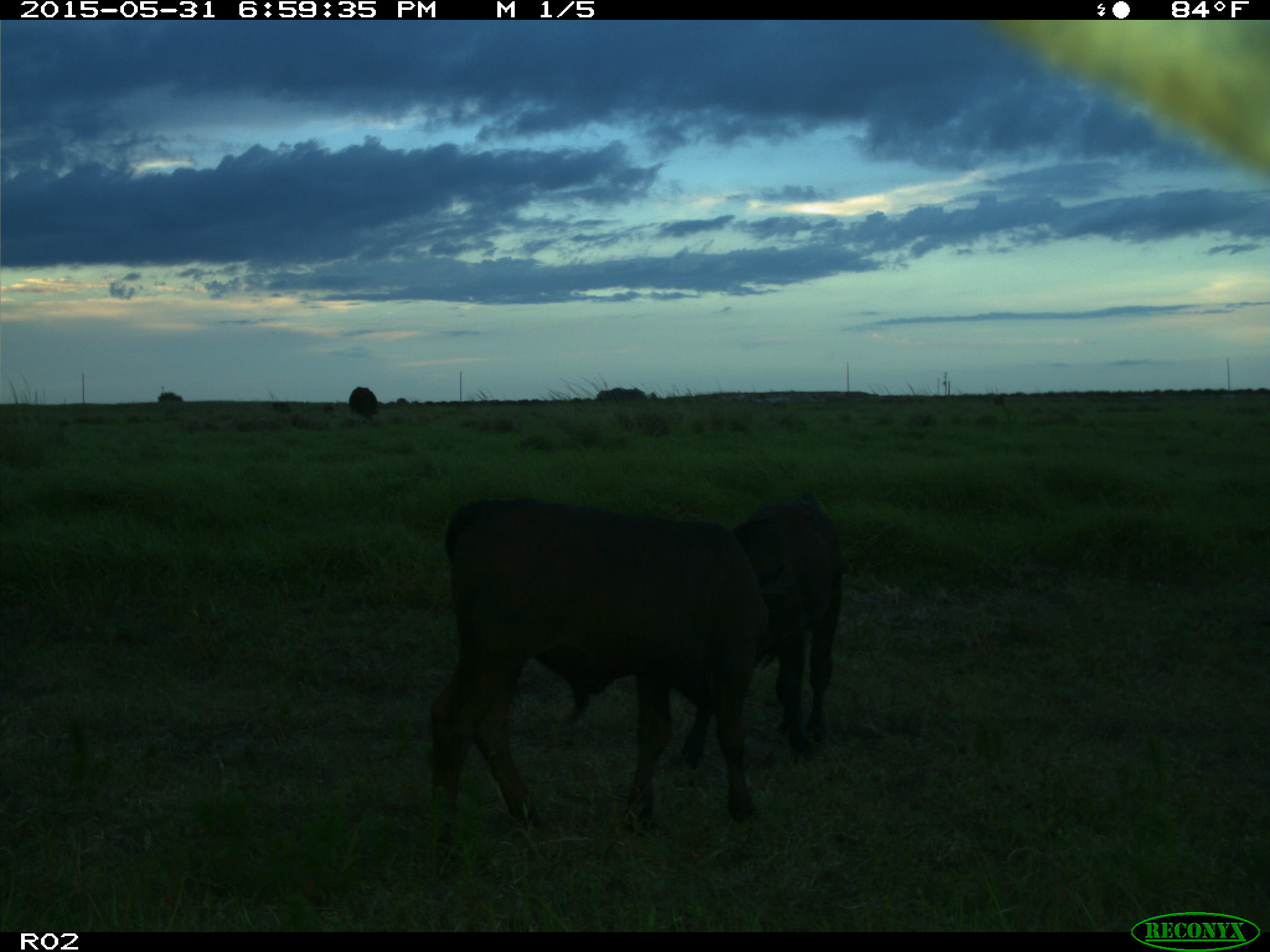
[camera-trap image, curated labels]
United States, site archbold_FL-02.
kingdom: Animalia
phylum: Chordata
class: Mammalia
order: Artiodactyla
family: Bovidae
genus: Bos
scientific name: Bos taurus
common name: domestic cow